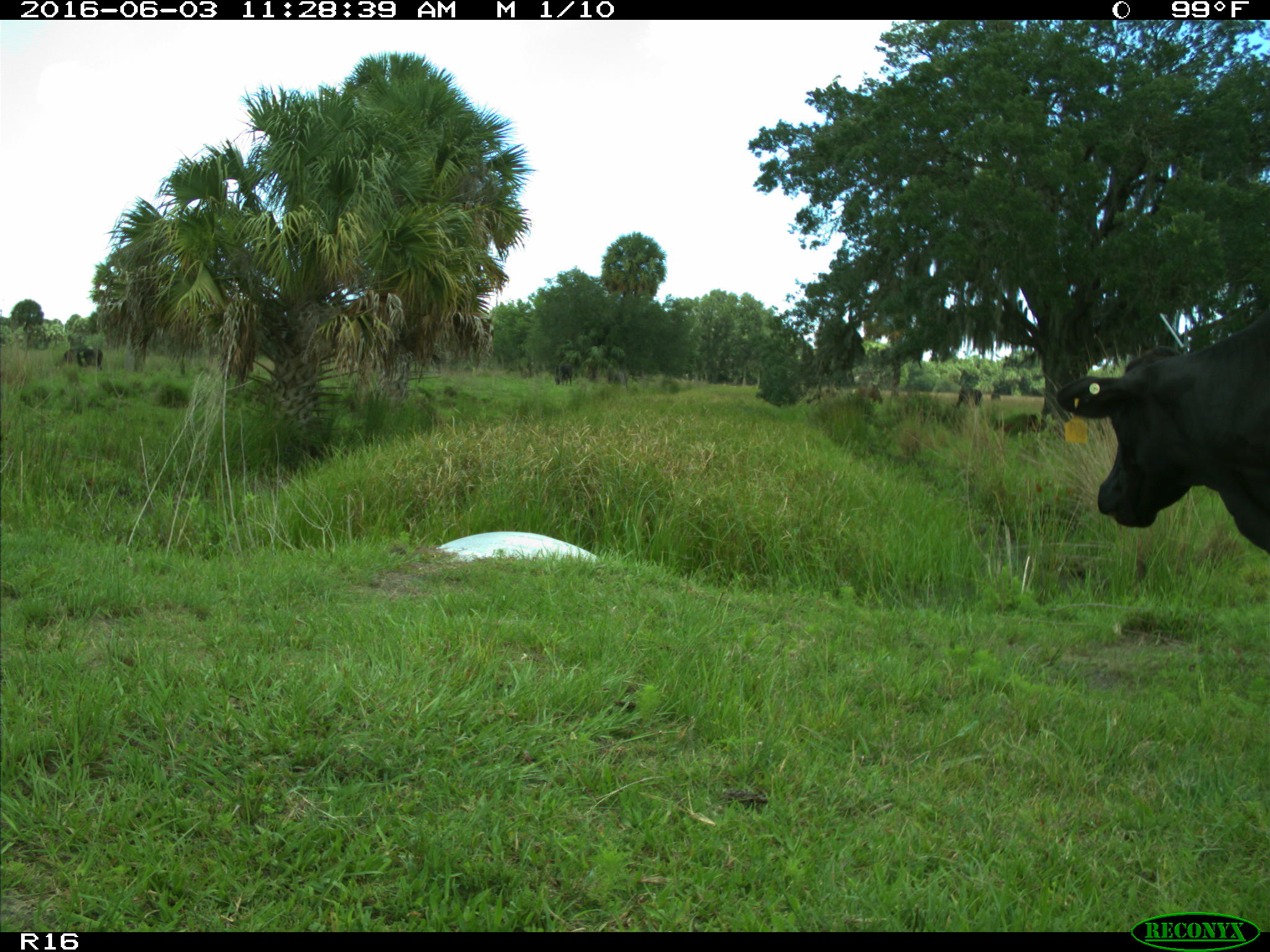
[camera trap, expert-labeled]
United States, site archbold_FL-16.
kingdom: Animalia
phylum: Chordata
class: Mammalia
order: Artiodactyla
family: Bovidae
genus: Bos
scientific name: Bos taurus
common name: domestic cow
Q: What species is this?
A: Bos taurus (domestic cow).